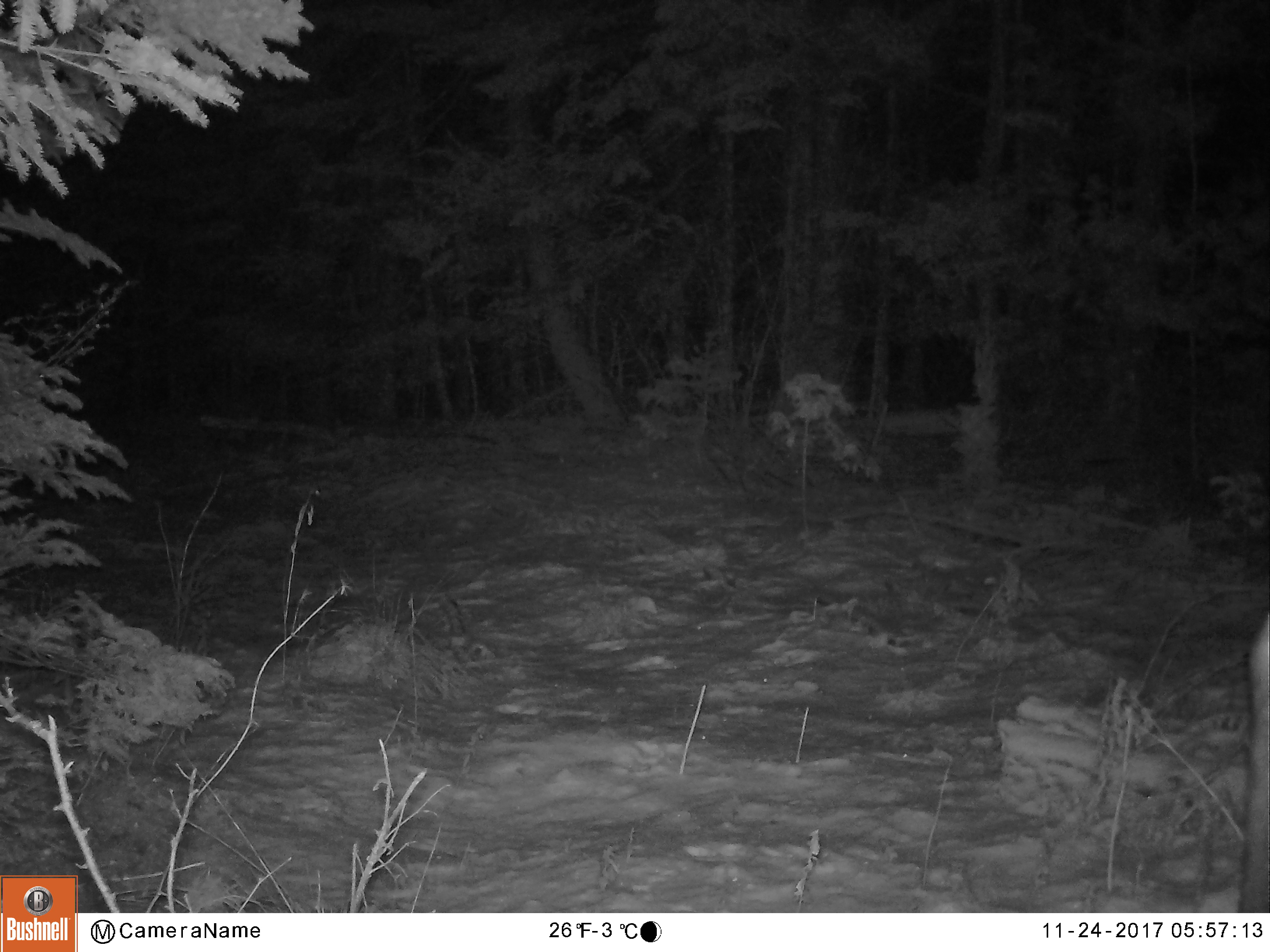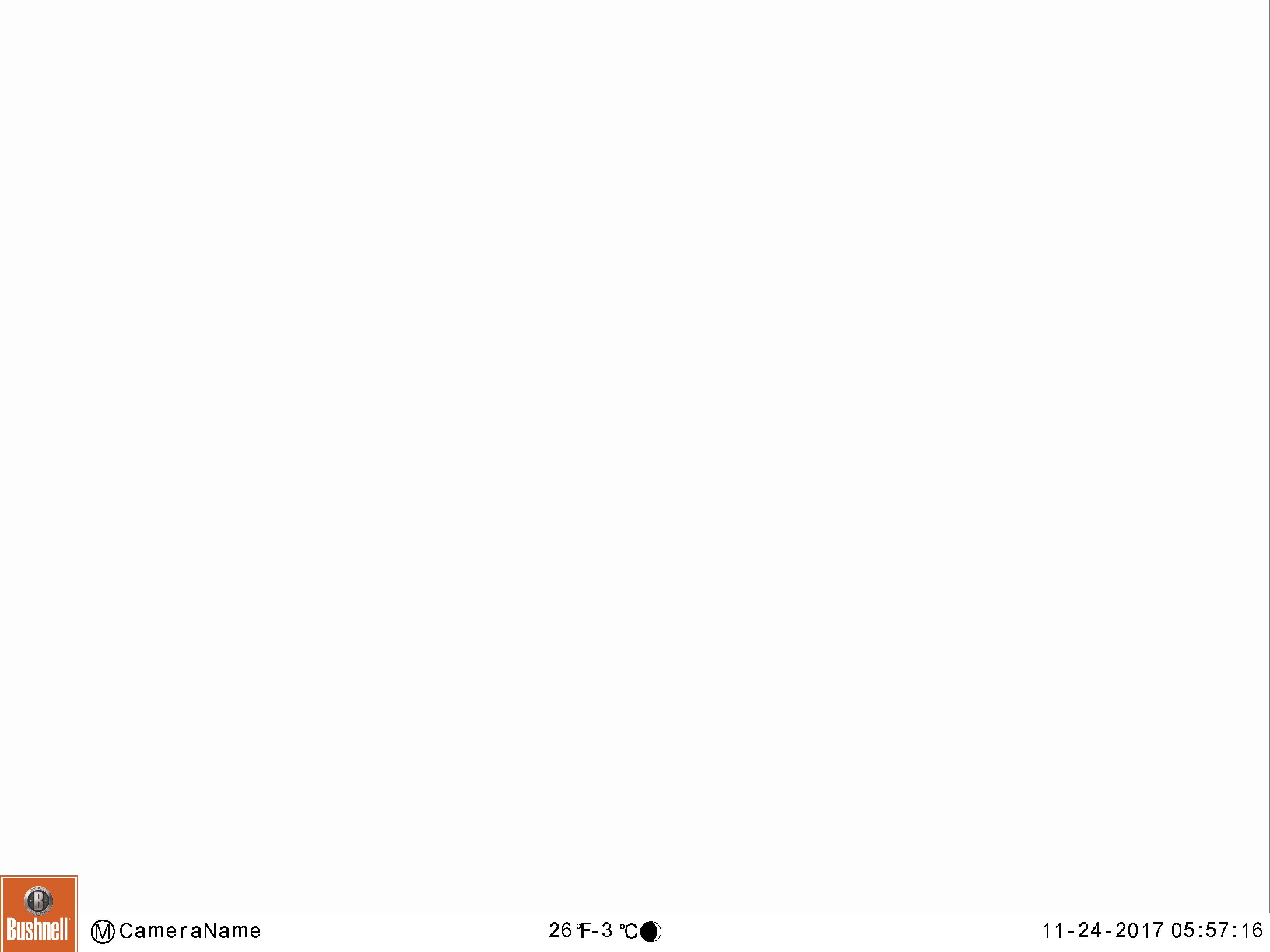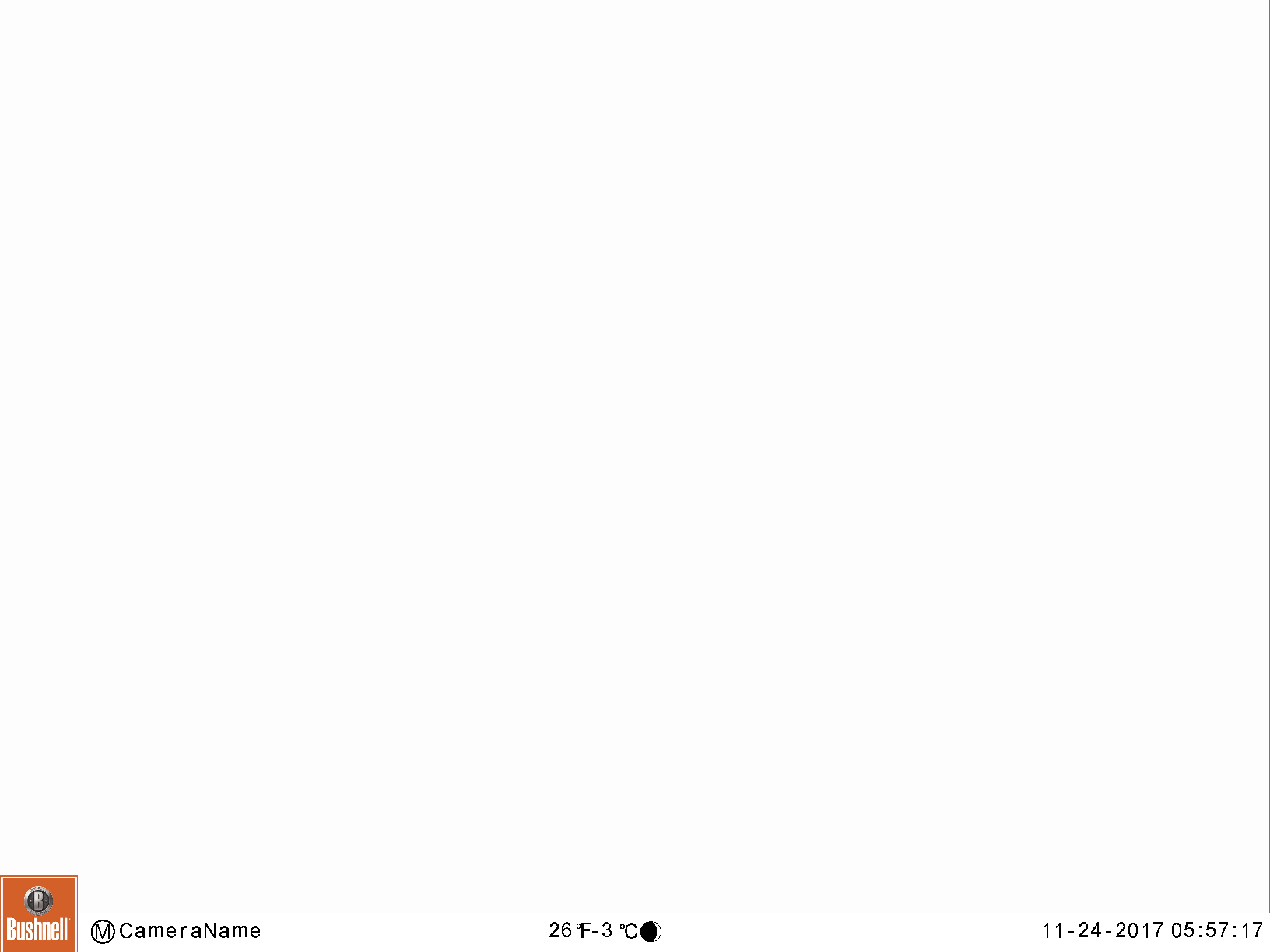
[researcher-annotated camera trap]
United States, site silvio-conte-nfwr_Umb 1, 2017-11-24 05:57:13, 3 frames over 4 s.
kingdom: Animalia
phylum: Chordata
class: Mammalia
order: Artiodactyla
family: Cervidae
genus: Alces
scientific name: Alces alces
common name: moose